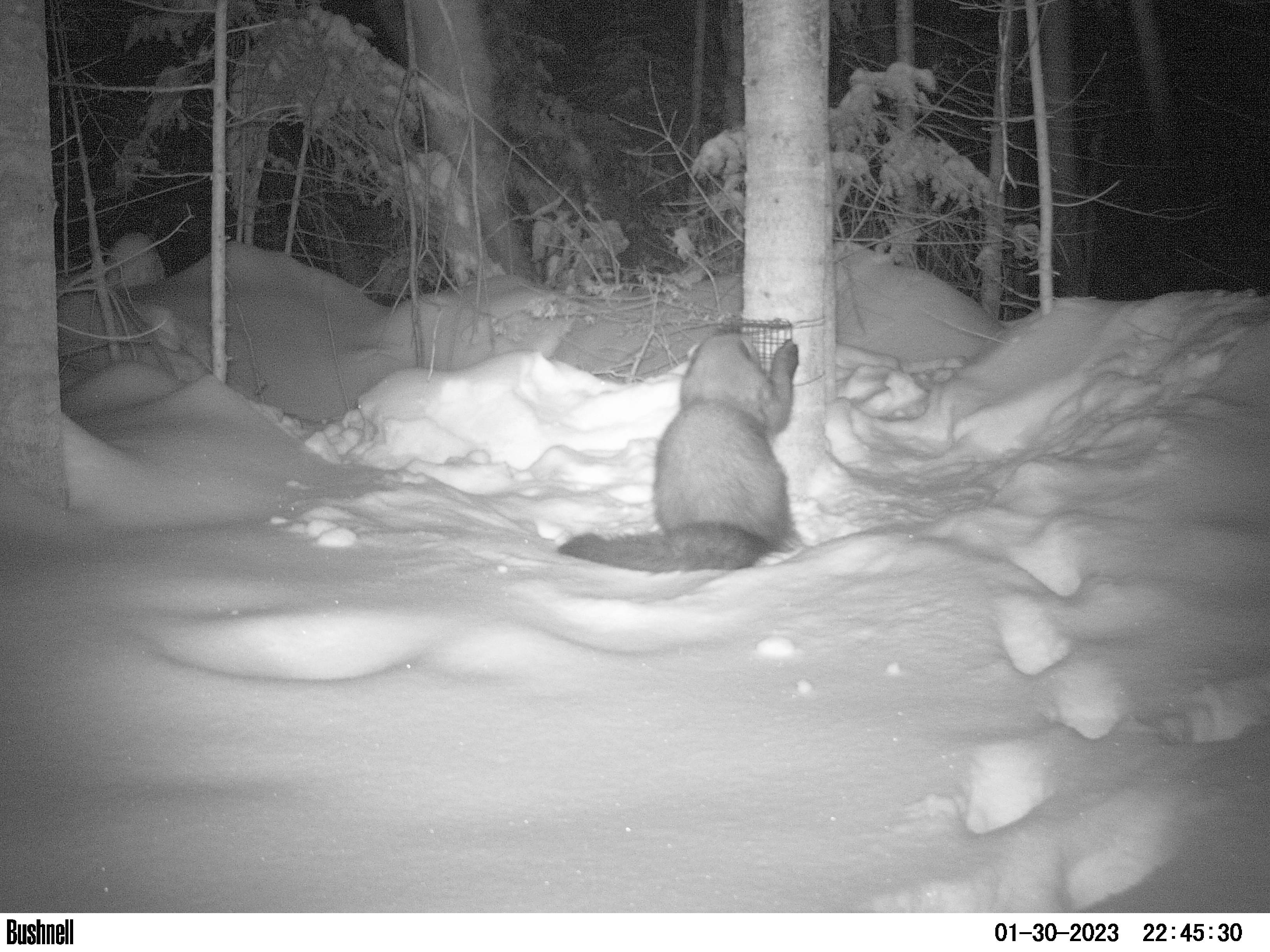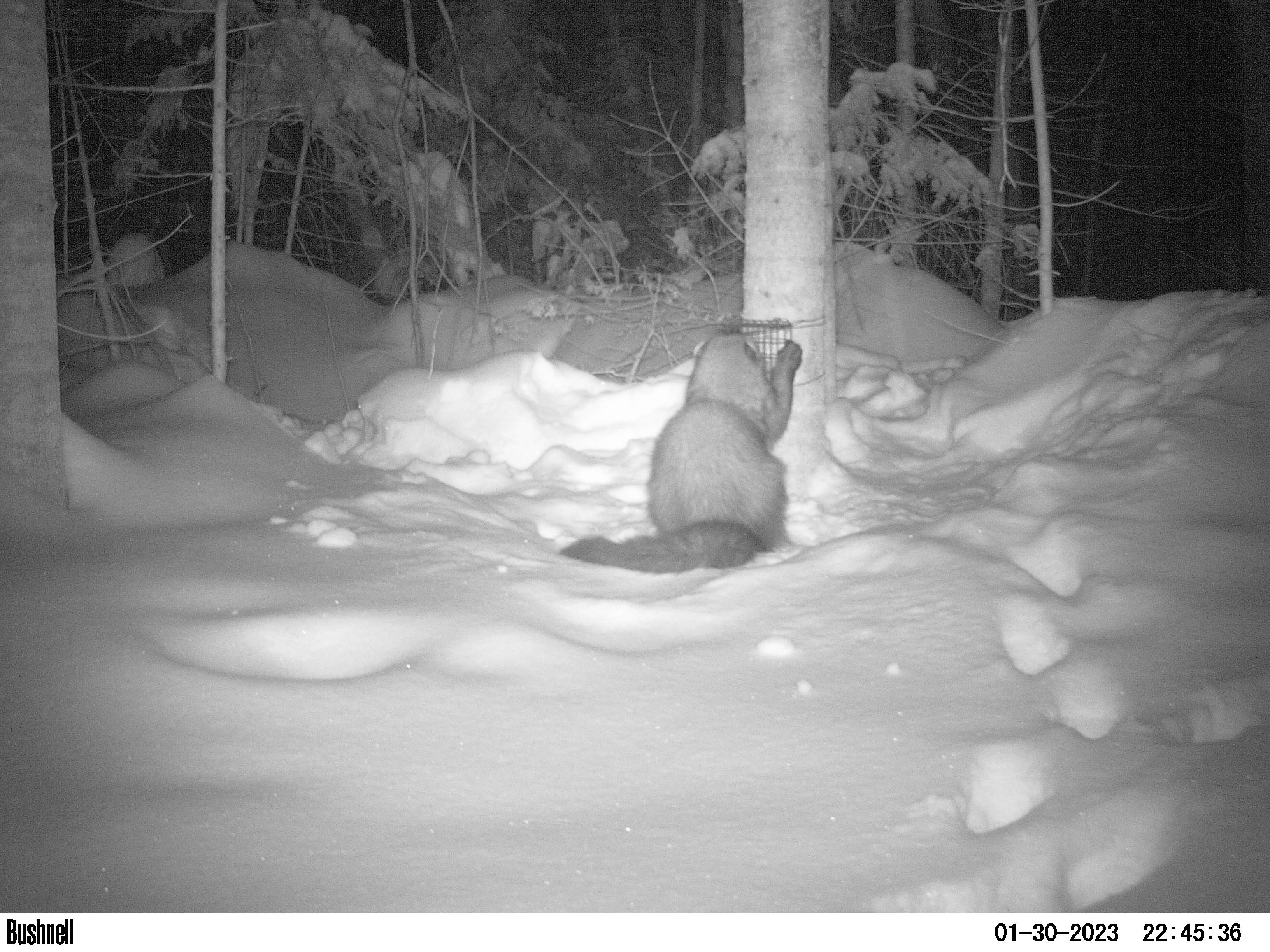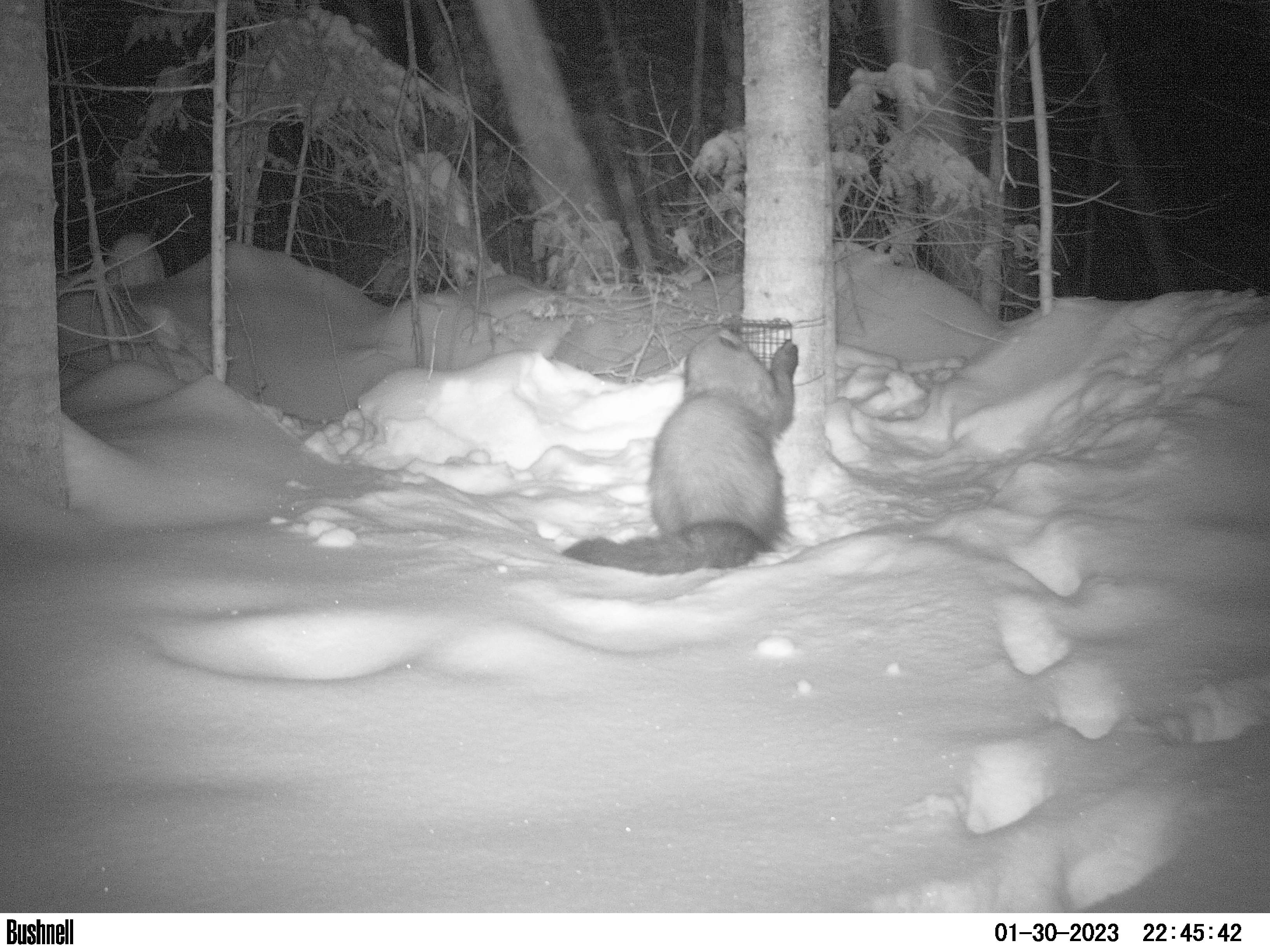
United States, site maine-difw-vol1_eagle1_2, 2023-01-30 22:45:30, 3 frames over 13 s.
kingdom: Animalia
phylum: Chordata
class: Mammalia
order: Carnivora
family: Mustelidae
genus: Pekania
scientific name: Pekania pennanti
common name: fisher